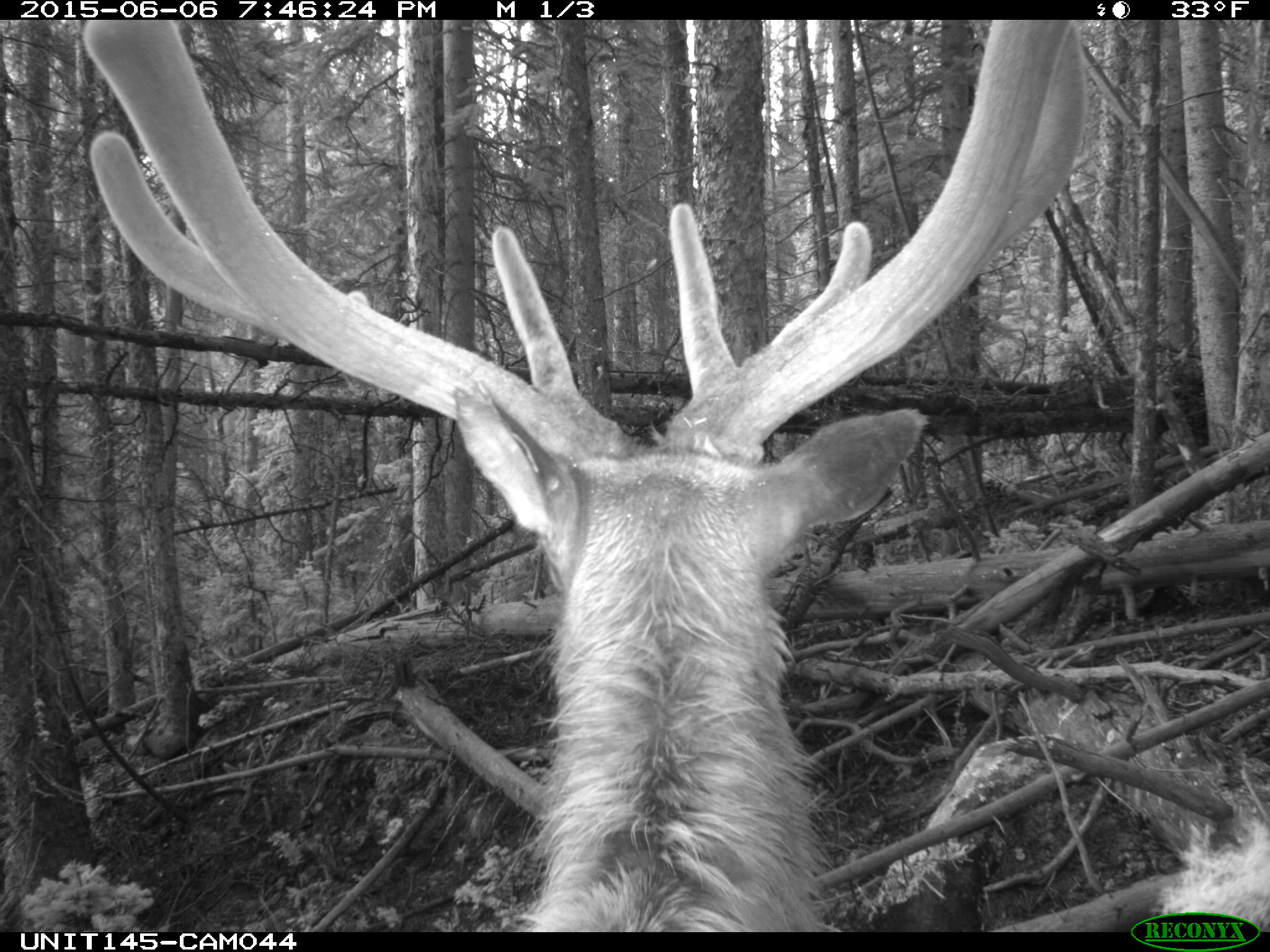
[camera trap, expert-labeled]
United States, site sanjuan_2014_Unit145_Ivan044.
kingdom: Animalia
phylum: Chordata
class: Mammalia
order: Artiodactyla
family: Cervidae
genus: Cervus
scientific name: Cervus elaphus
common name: red deer